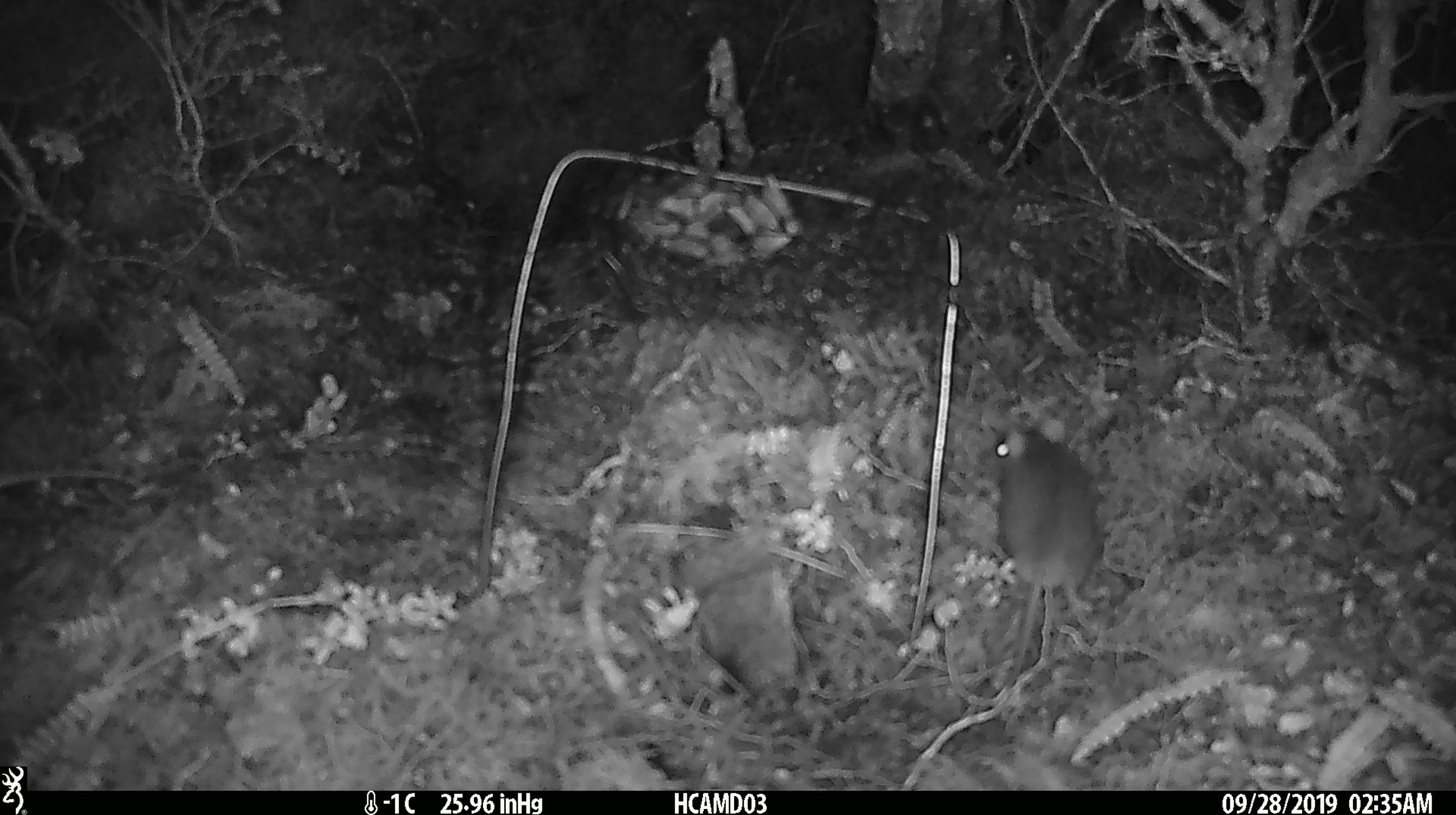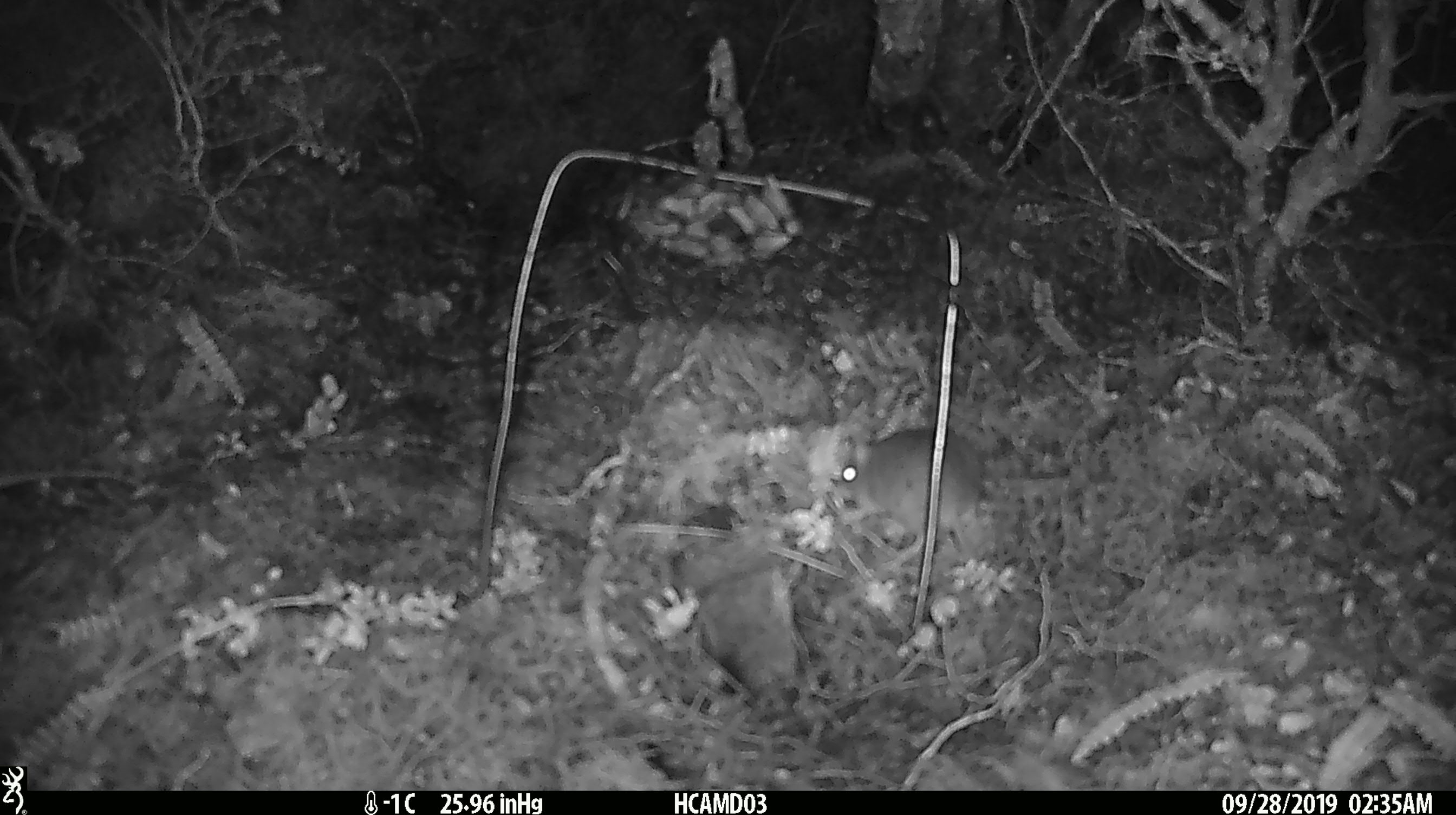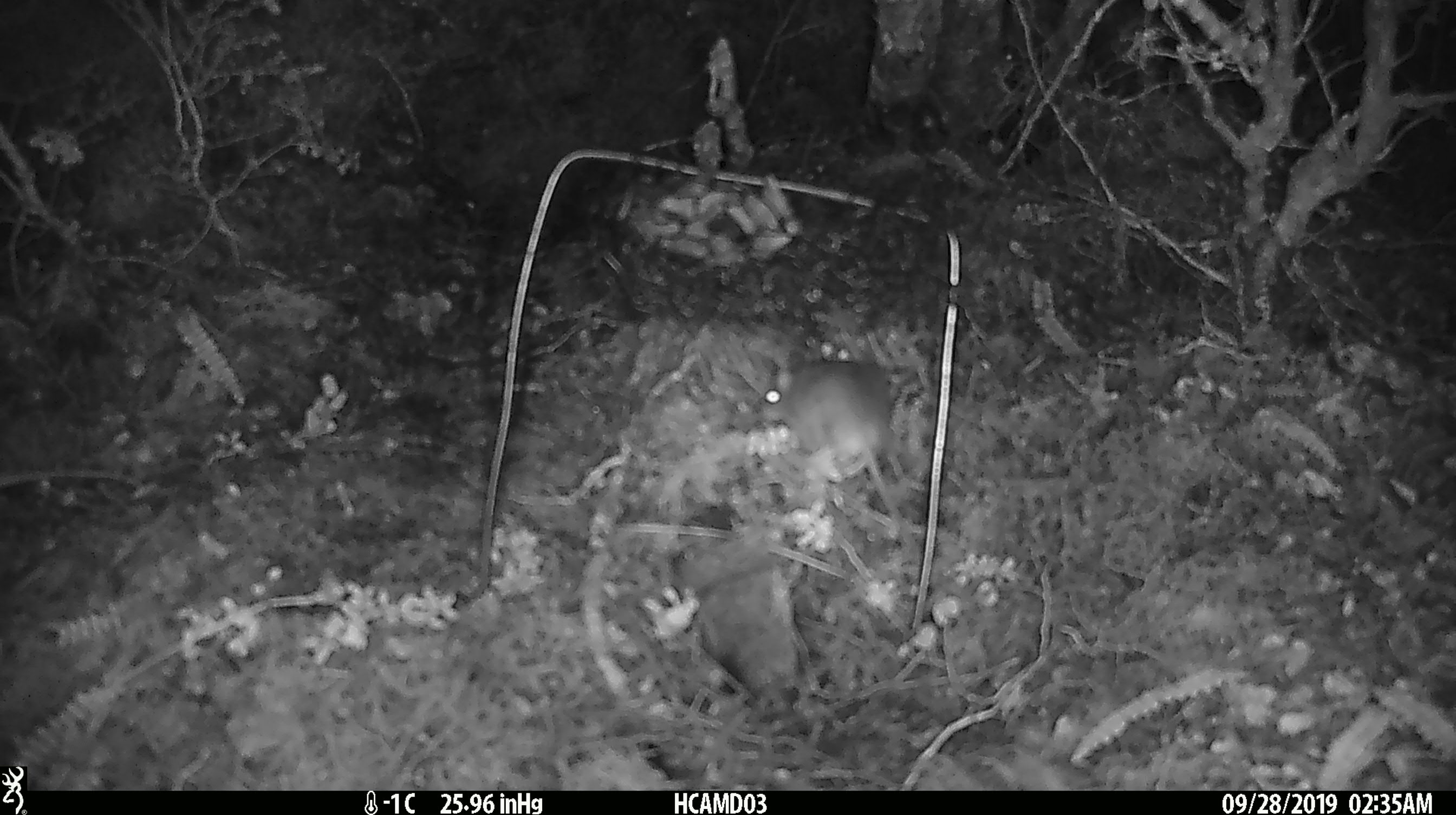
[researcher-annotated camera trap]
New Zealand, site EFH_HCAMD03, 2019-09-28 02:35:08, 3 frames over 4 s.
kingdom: Animalia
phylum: Chordata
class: Mammalia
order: Rodentia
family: Muridae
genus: Mus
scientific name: Mus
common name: mouse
Mouse (Mus).